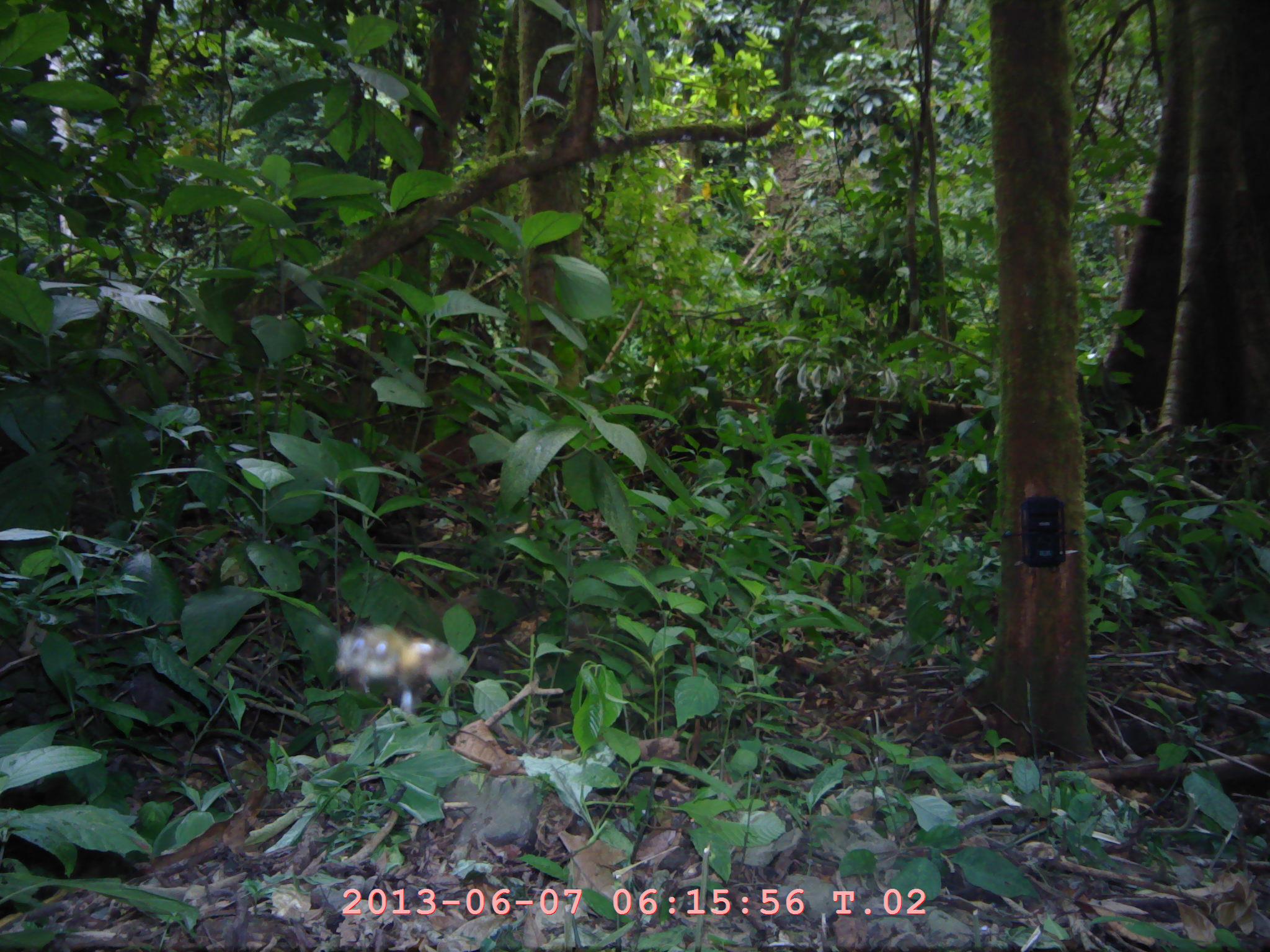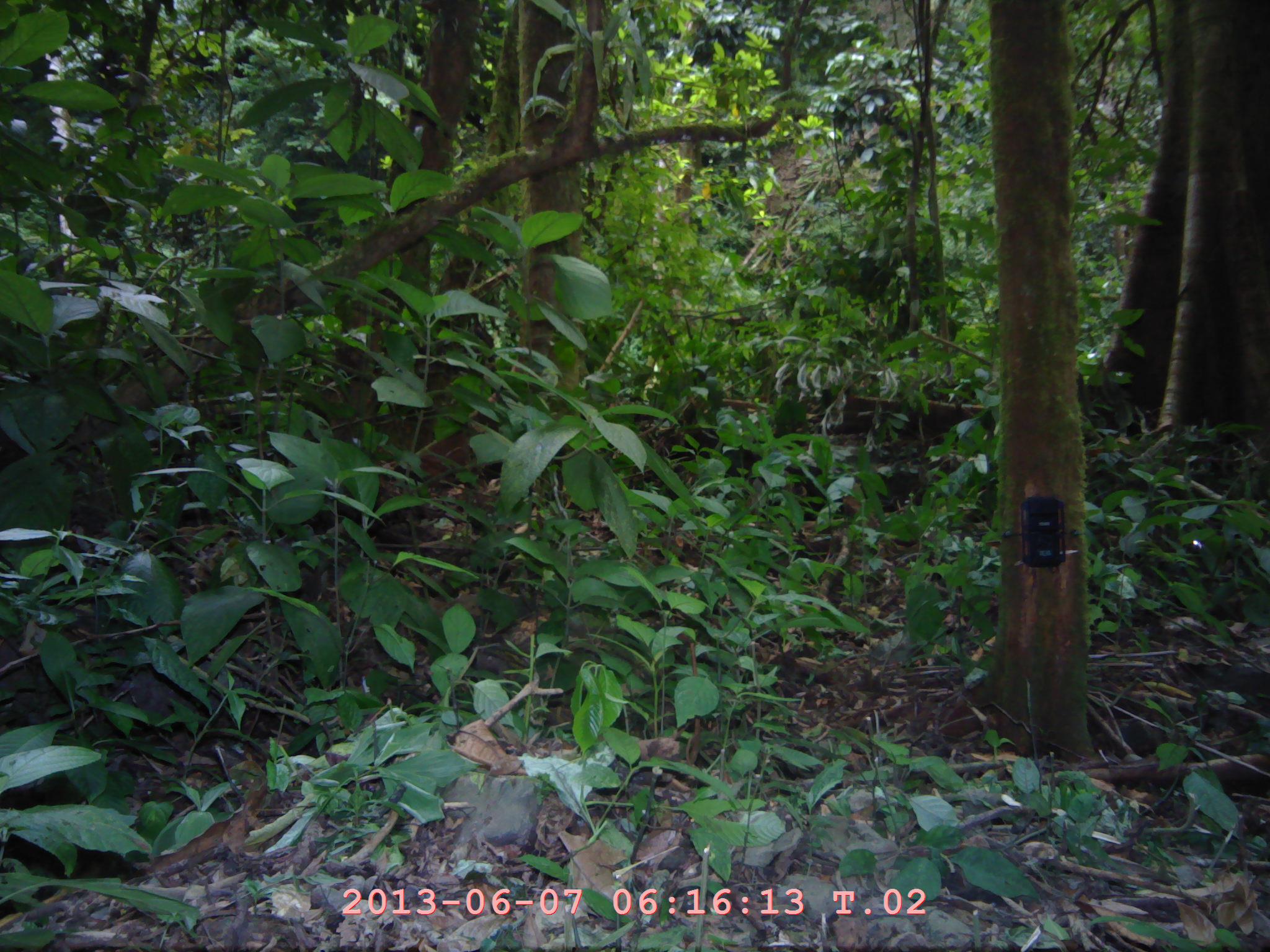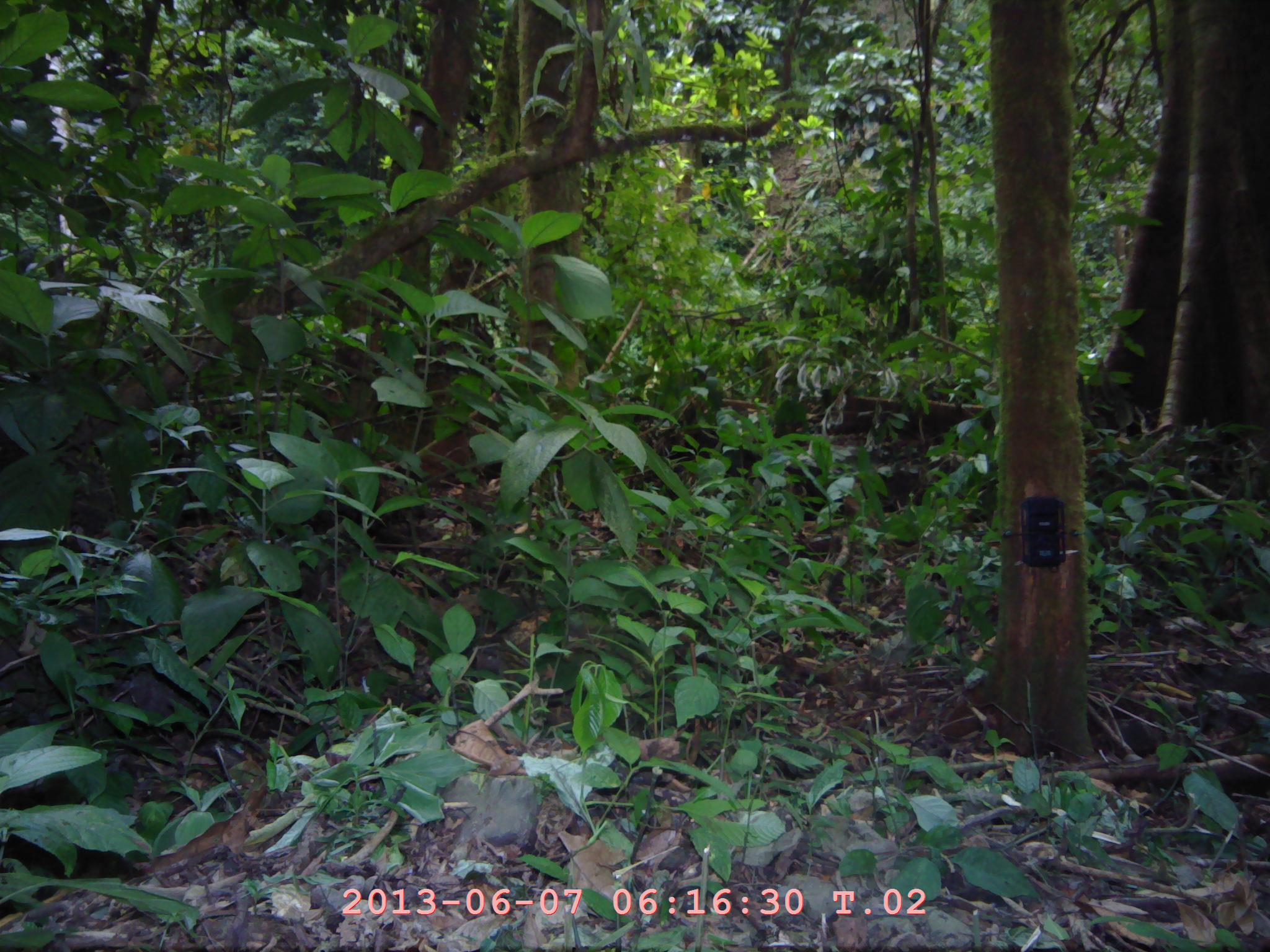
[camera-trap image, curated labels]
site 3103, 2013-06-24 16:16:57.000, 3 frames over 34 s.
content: unidentified animal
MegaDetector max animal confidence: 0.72